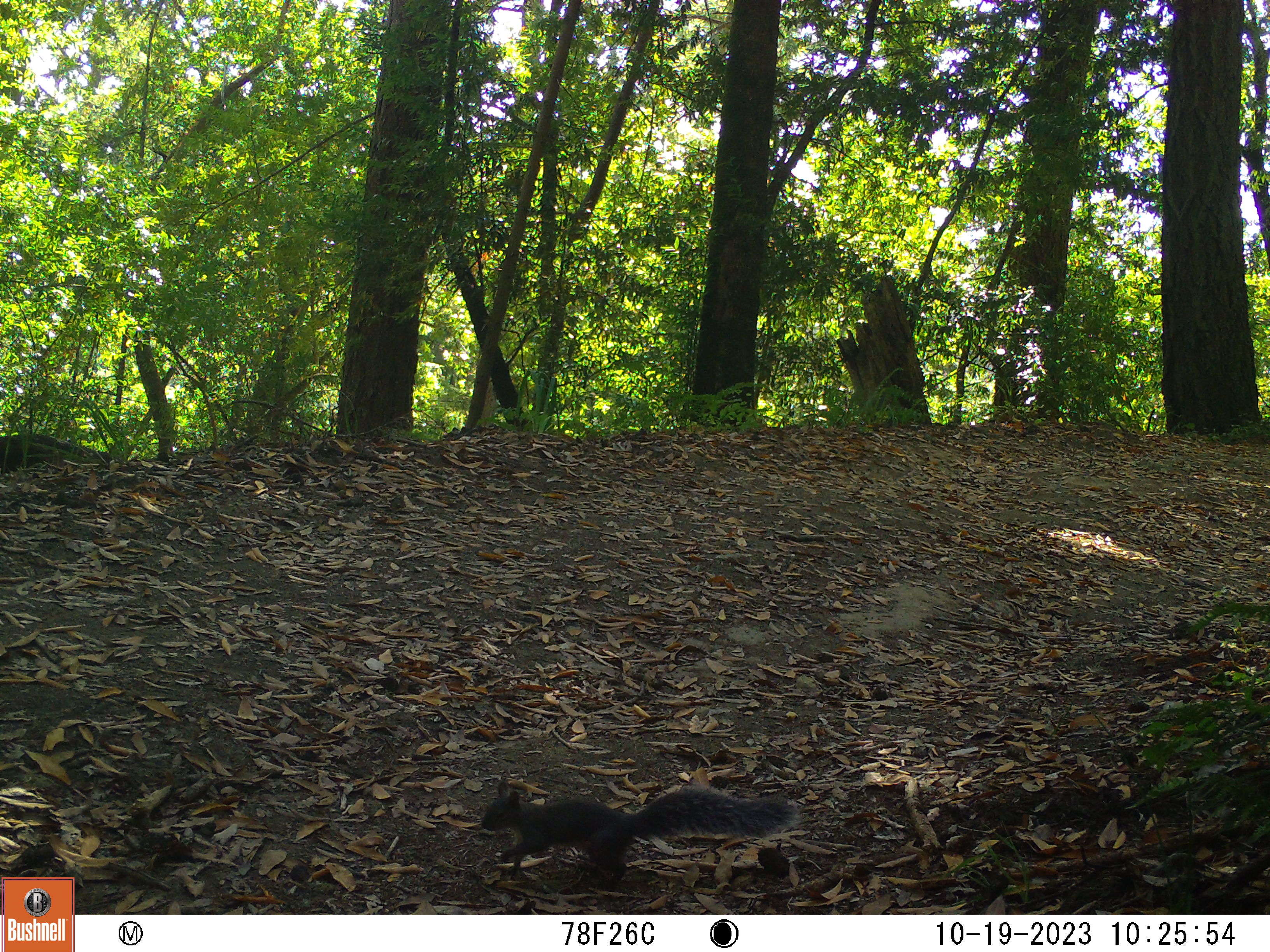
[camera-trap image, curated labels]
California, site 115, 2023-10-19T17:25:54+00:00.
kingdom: Animalia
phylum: Chordata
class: Mammalia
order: Rodentia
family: Sciuridae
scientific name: Sciuridae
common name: squirrel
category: unknown squirrel